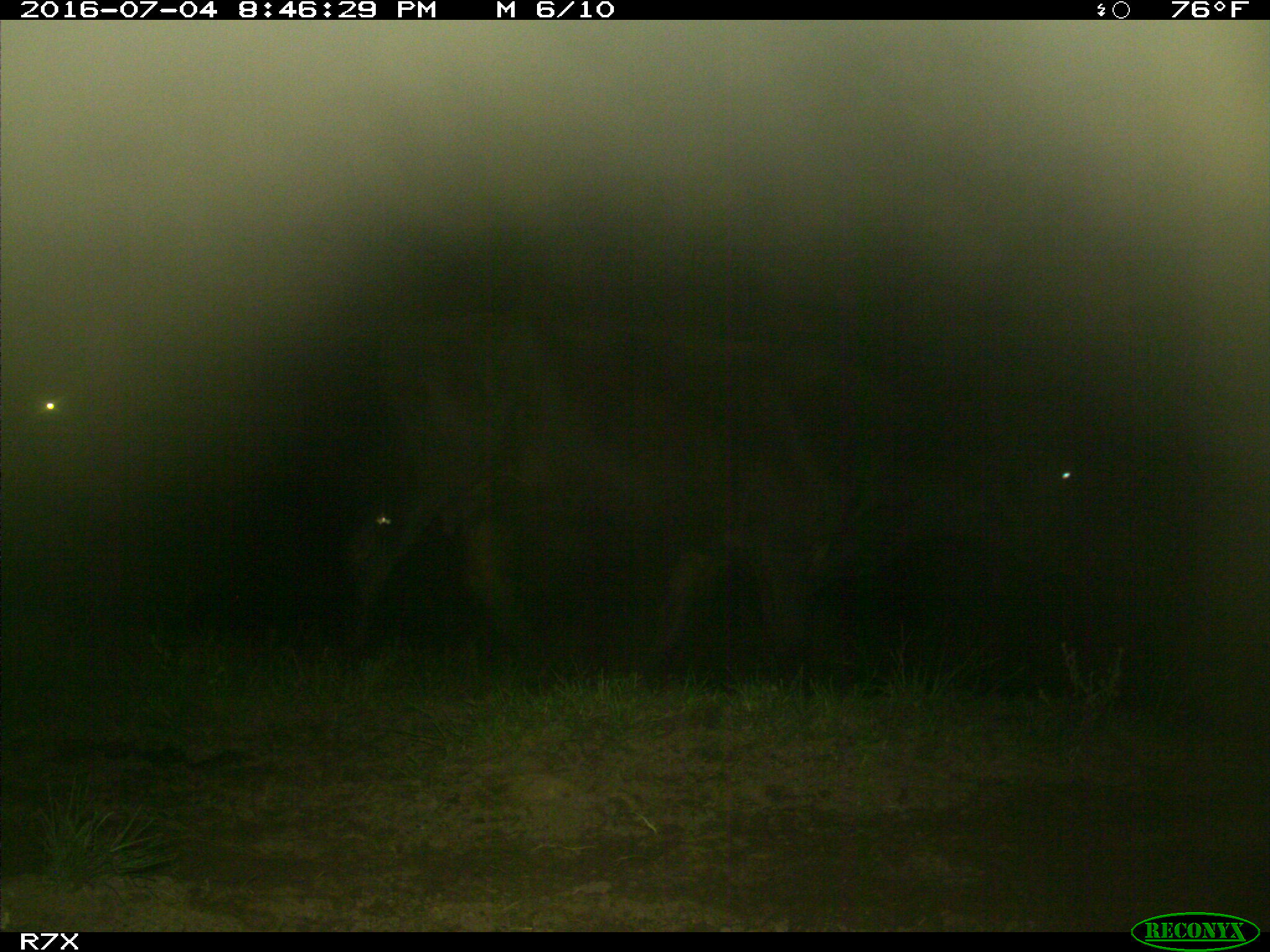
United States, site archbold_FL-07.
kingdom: Animalia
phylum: Chordata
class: Mammalia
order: Artiodactyla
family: Bovidae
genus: Bos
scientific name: Bos taurus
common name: domestic cow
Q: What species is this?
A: Bos taurus (domestic cow).